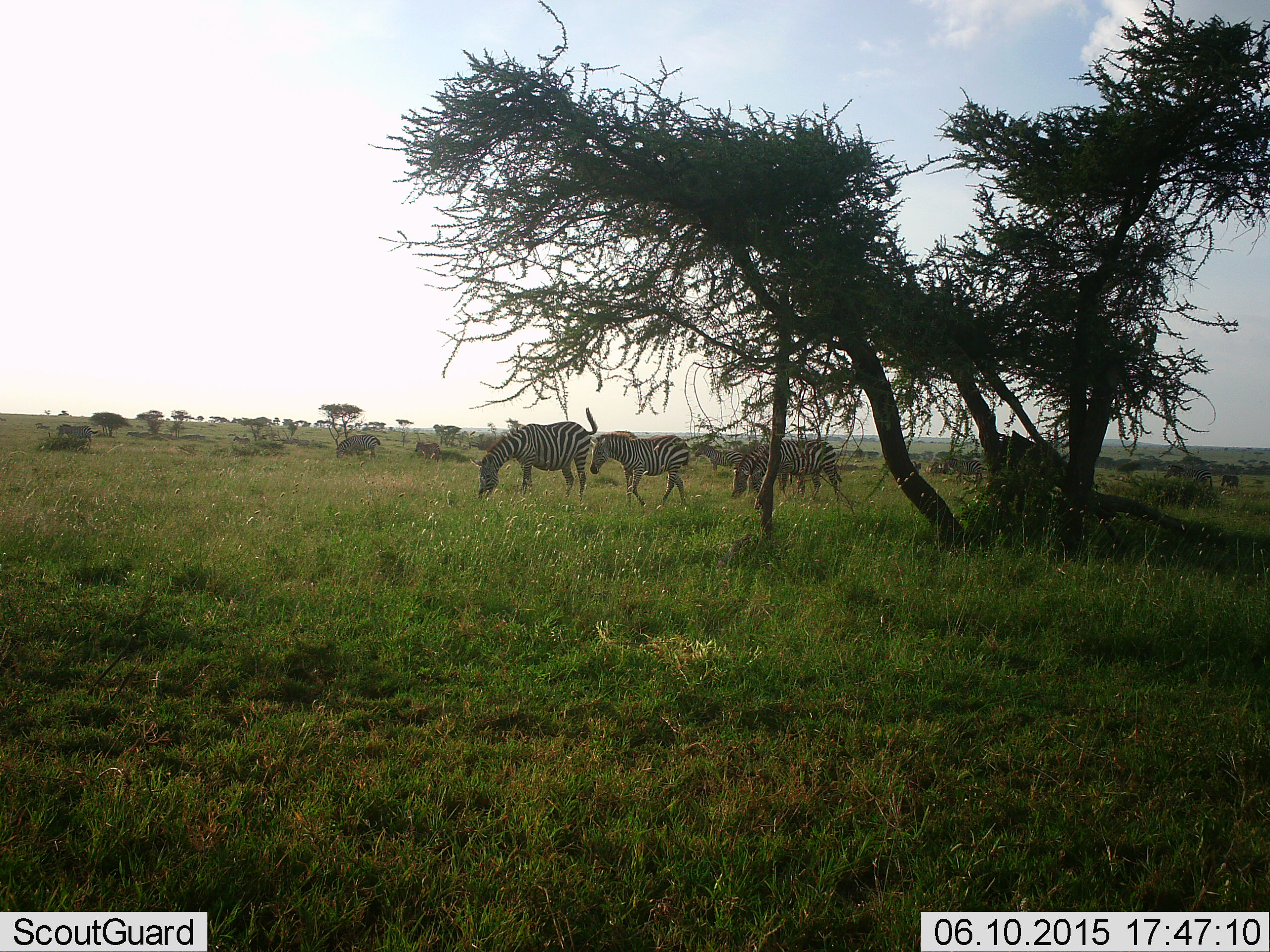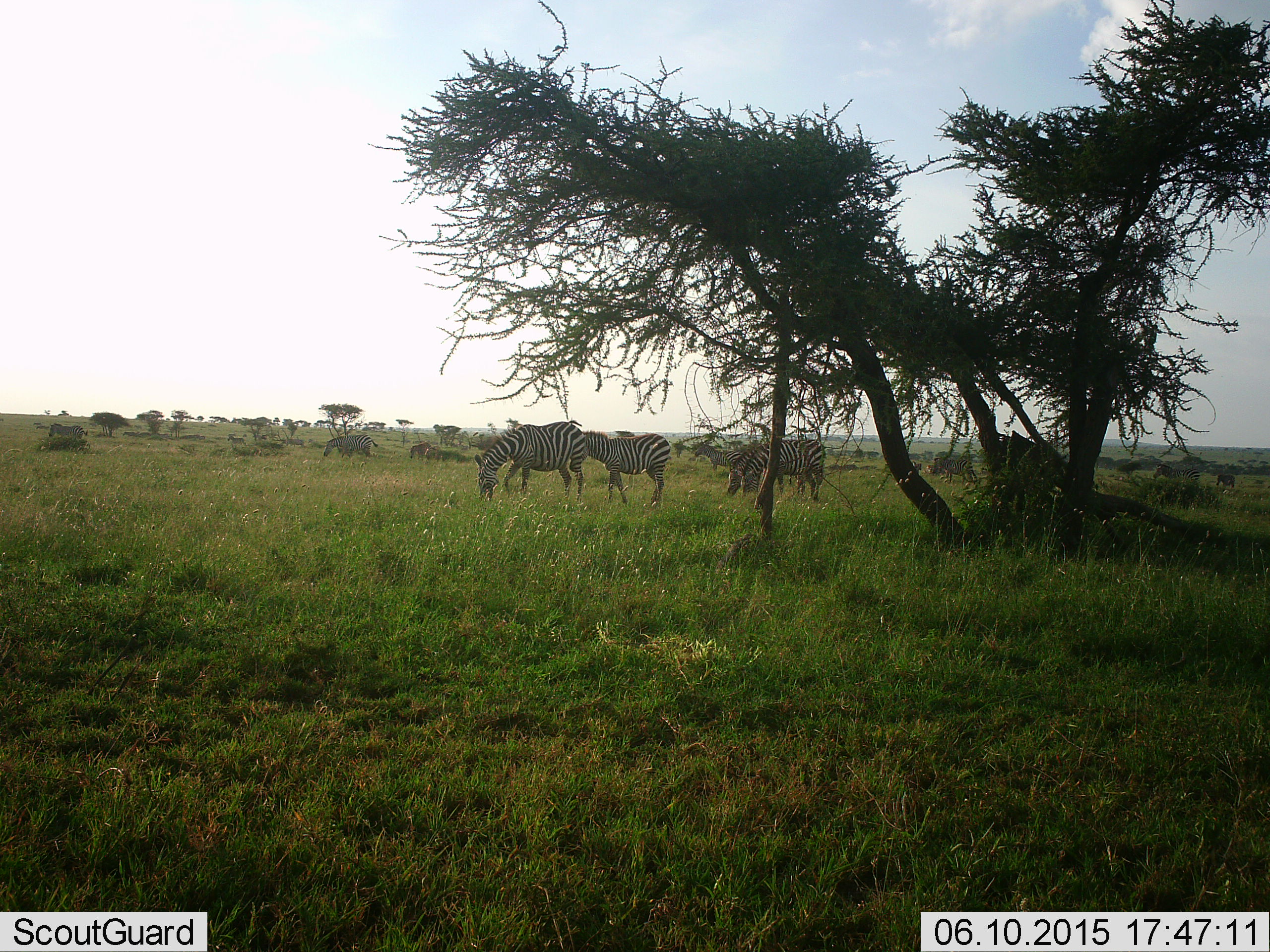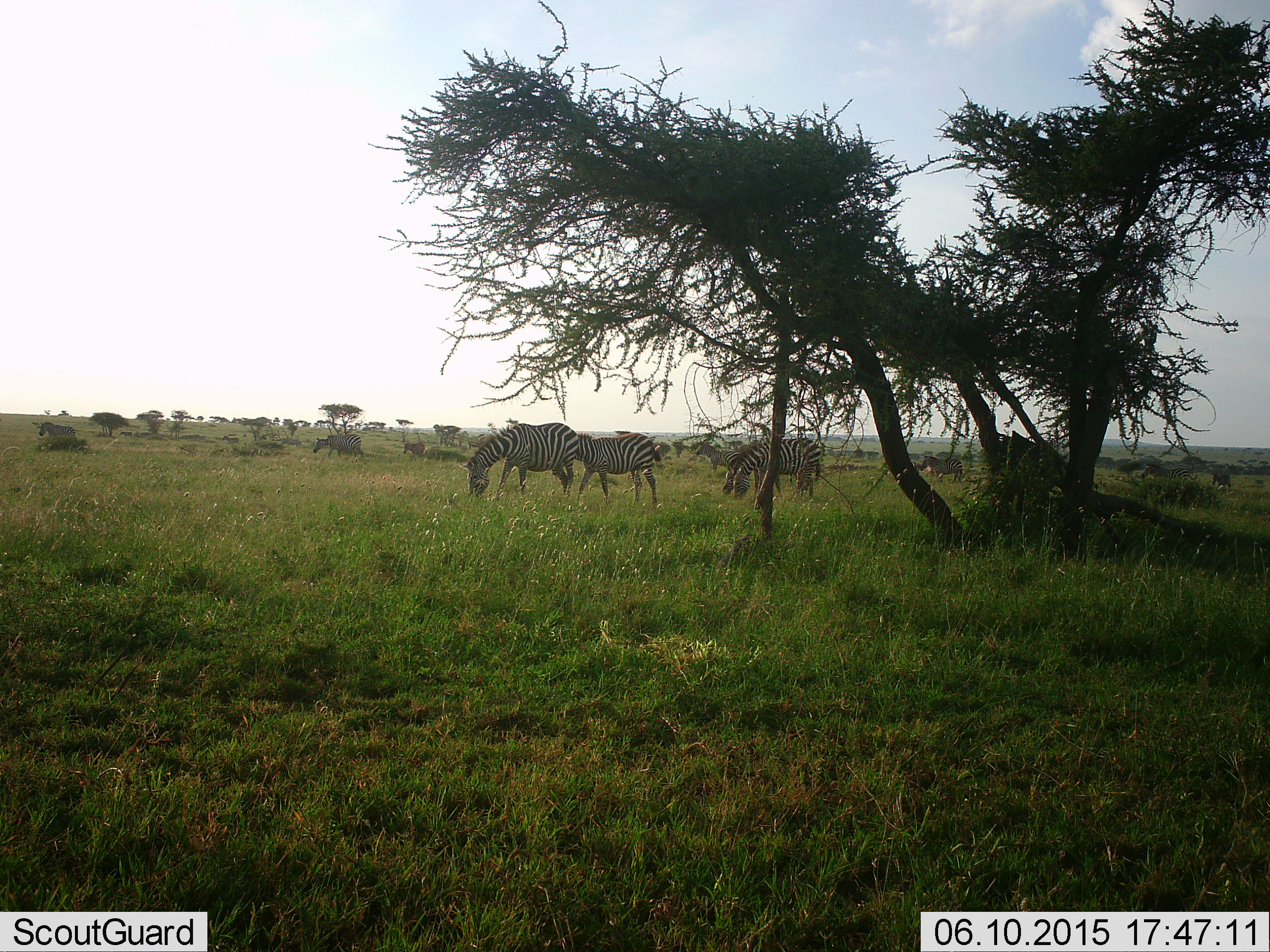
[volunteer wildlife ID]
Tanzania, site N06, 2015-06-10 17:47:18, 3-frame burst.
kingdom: Animalia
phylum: Chordata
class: Mammalia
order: Perissodactyla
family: Equidae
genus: Equus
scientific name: Equus quagga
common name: plains zebra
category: zebra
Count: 11-50.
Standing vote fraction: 60%.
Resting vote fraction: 20%.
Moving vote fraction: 70%.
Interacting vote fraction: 10%.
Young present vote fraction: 10%.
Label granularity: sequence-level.